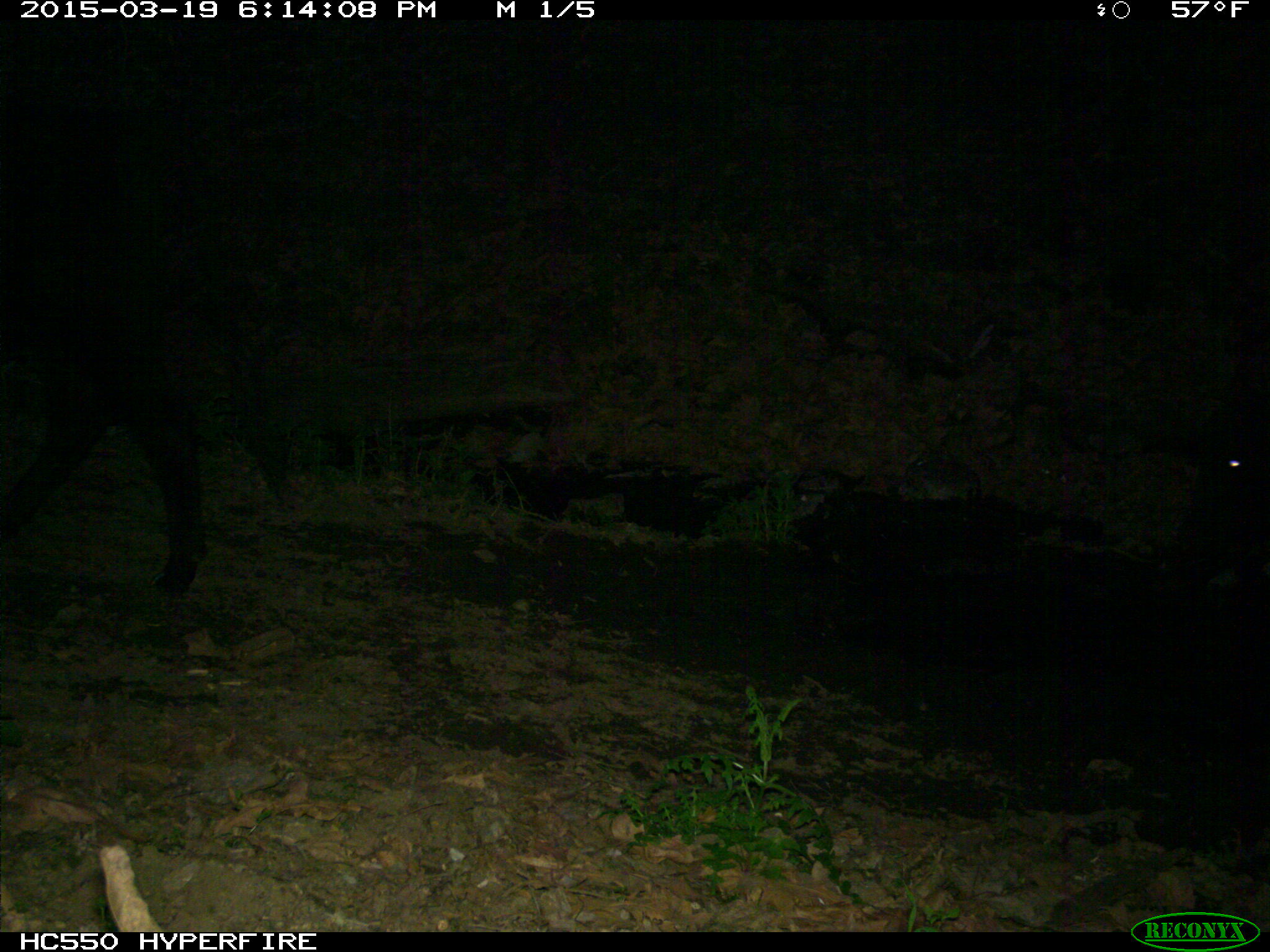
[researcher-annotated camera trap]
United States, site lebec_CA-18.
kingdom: Animalia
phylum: Chordata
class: Mammalia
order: Artiodactyla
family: Bovidae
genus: Bos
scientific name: Bos taurus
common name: domestic cow